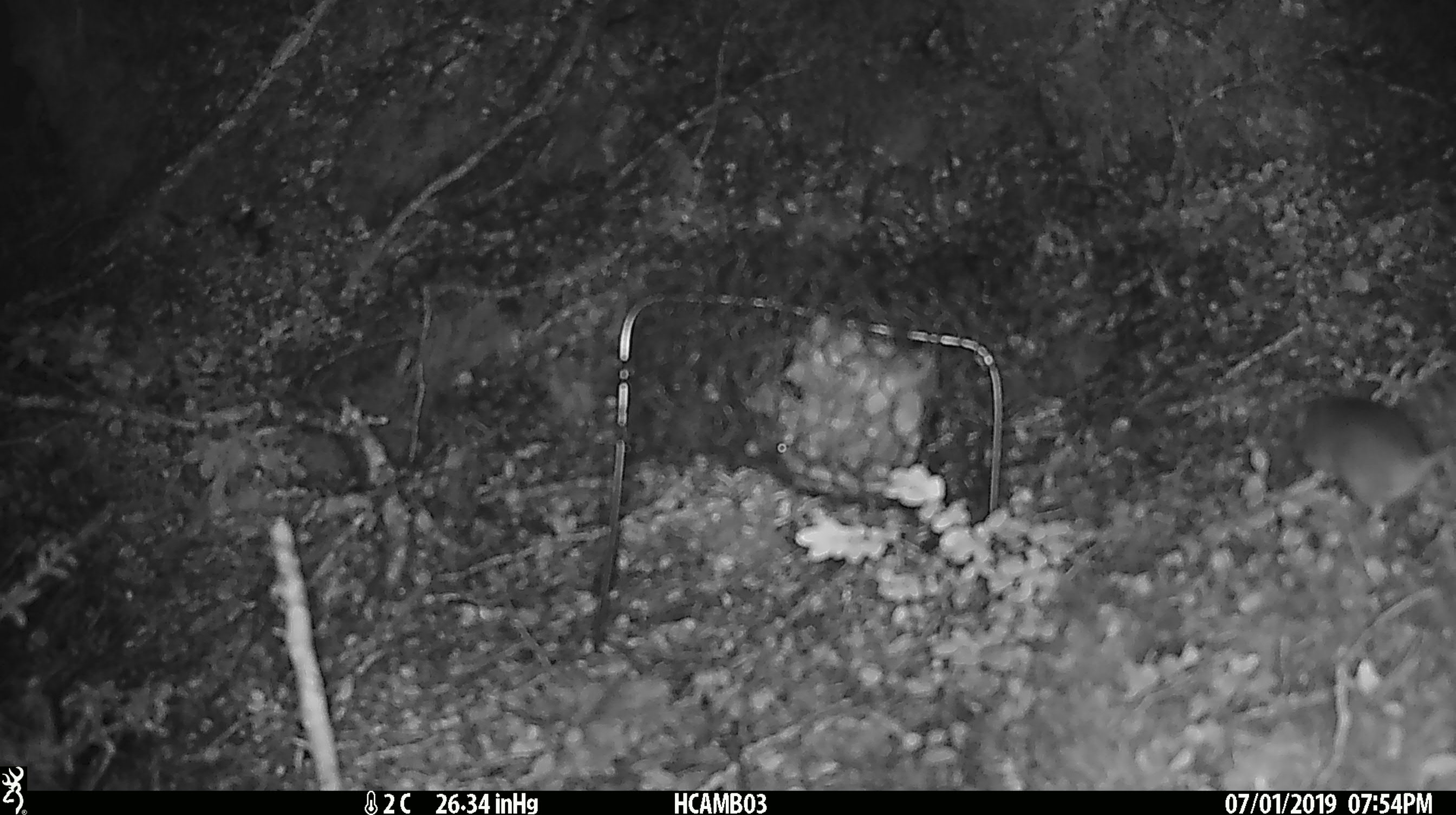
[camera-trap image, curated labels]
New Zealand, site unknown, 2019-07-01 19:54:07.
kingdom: Animalia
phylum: Chordata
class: Mammalia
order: Rodentia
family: Muridae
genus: Mus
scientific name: Mus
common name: mouse